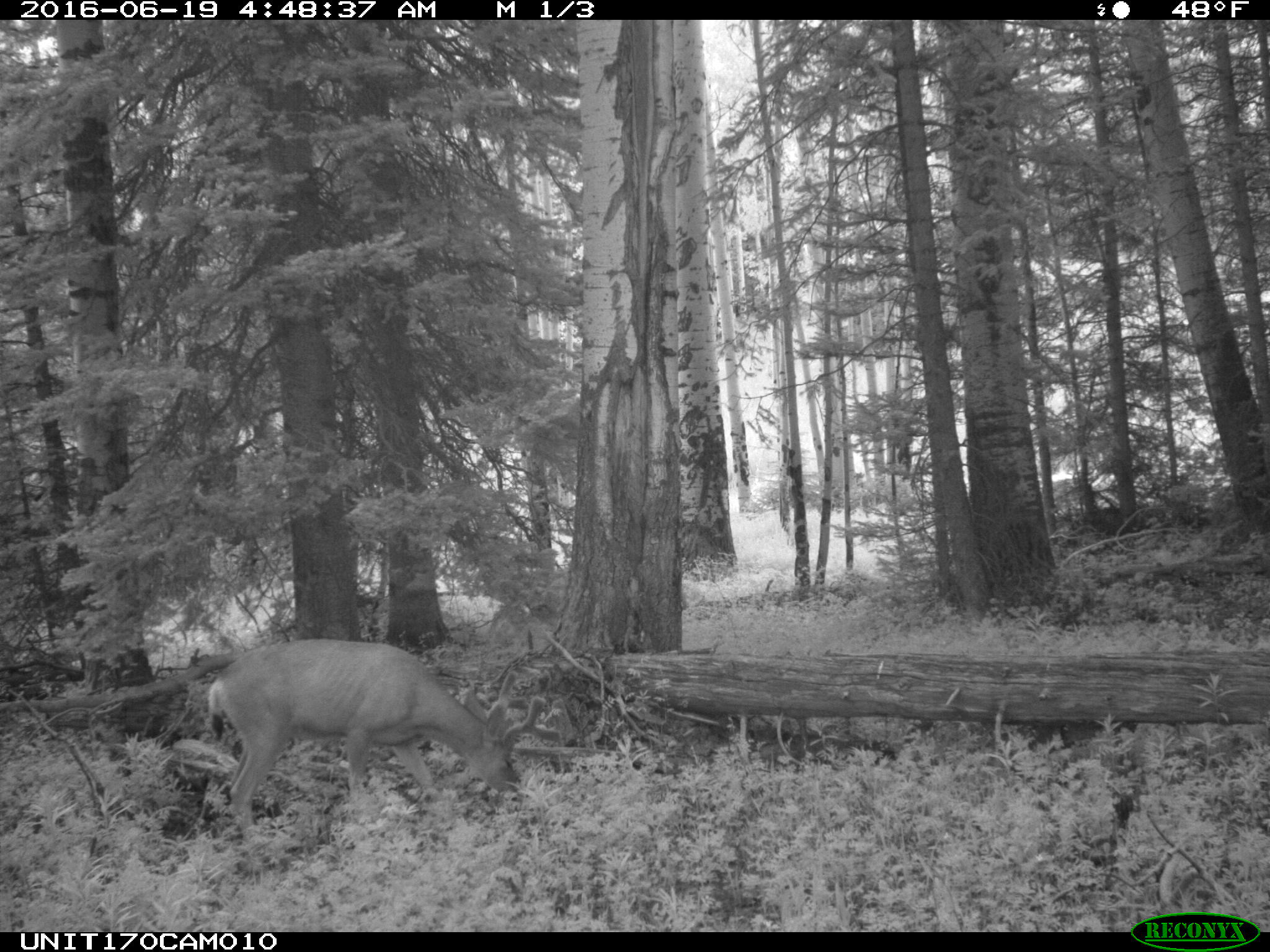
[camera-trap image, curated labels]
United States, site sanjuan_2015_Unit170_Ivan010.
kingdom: Animalia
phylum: Chordata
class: Mammalia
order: Artiodactyla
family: Cervidae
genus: Odocoileus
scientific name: Odocoileus hemionus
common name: mule deer